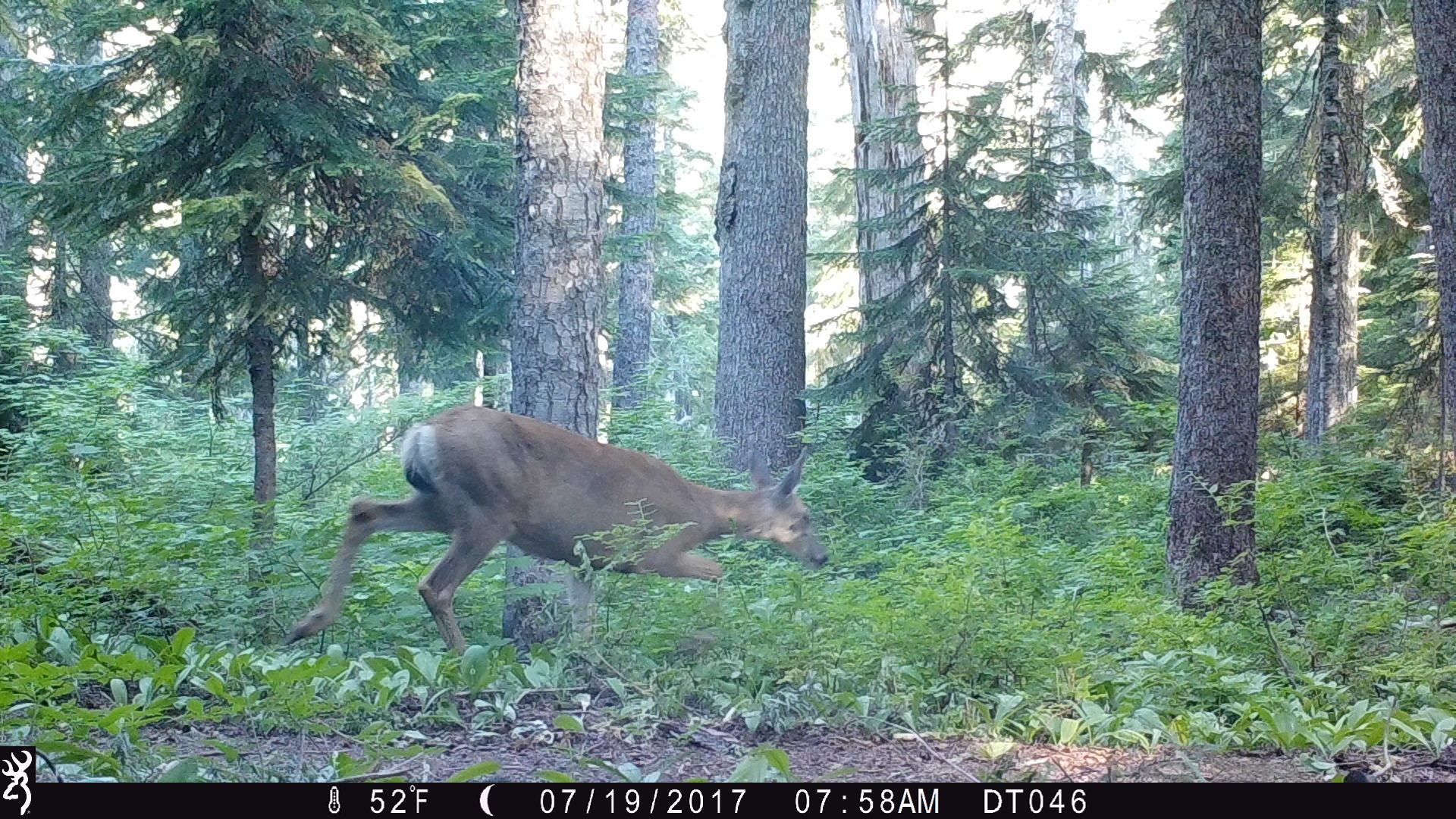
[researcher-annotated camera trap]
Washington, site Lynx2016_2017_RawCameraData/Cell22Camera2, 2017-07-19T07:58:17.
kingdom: Animalia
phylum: Chordata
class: Mammalia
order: Artiodactyla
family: Cervidae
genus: Odocoileus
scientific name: Odocoileus hemionus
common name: mule deer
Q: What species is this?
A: Odocoileus hemionus (mule deer).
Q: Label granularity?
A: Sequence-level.